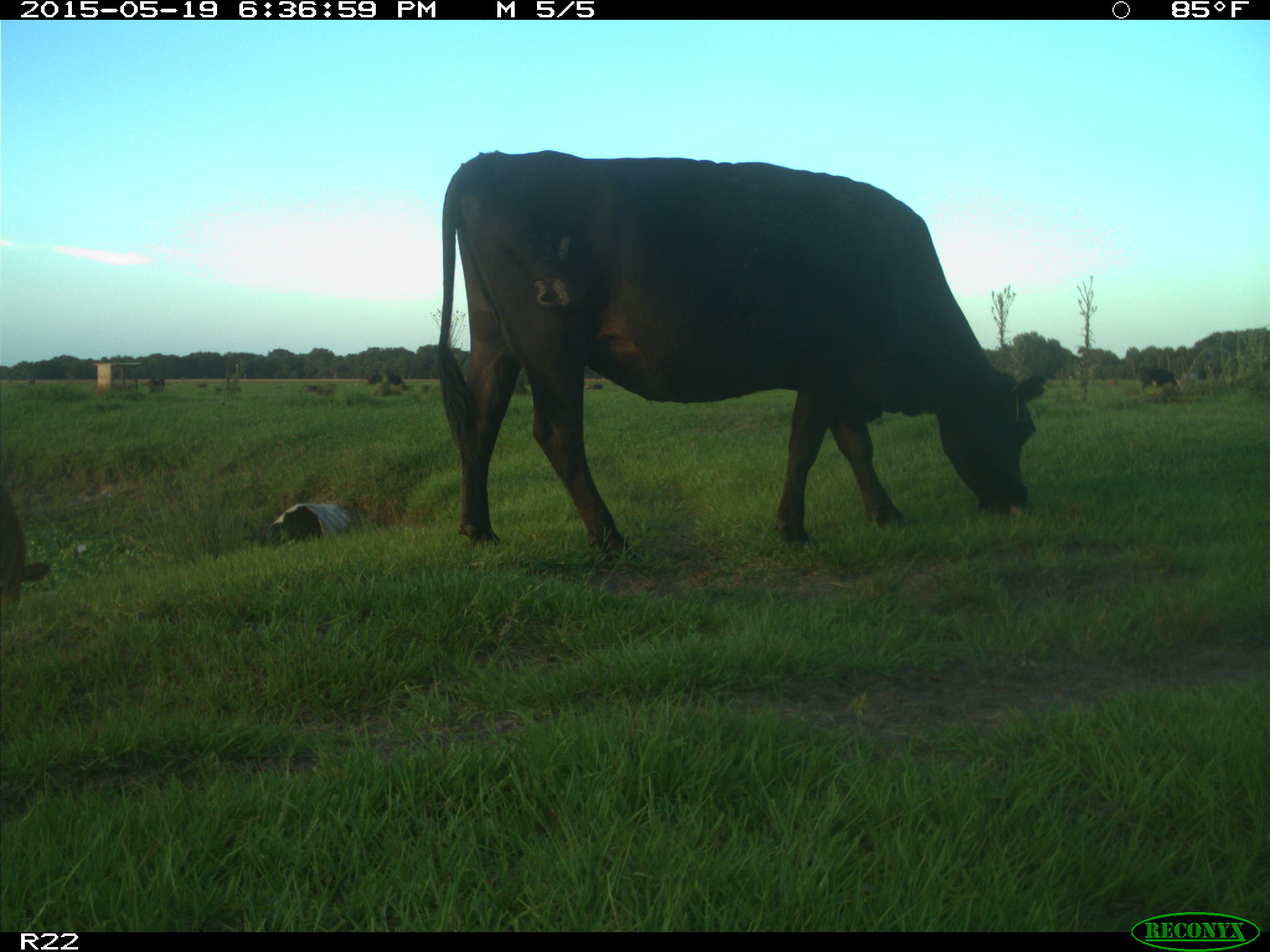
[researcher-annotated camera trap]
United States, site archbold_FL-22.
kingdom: Animalia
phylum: Chordata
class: Mammalia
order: Artiodactyla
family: Bovidae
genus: Bos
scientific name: Bos taurus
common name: domestic cow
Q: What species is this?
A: Bos taurus (domestic cow).